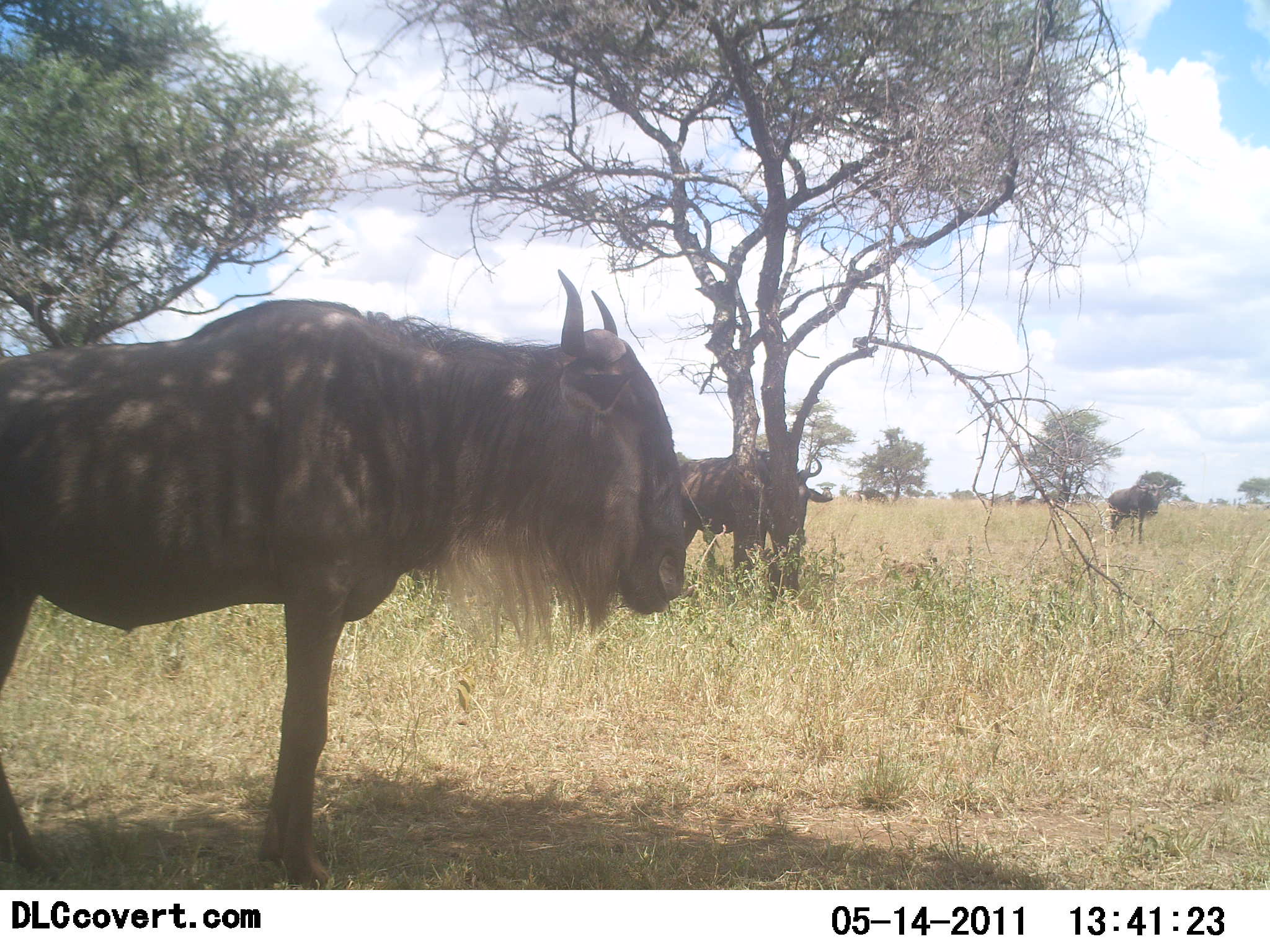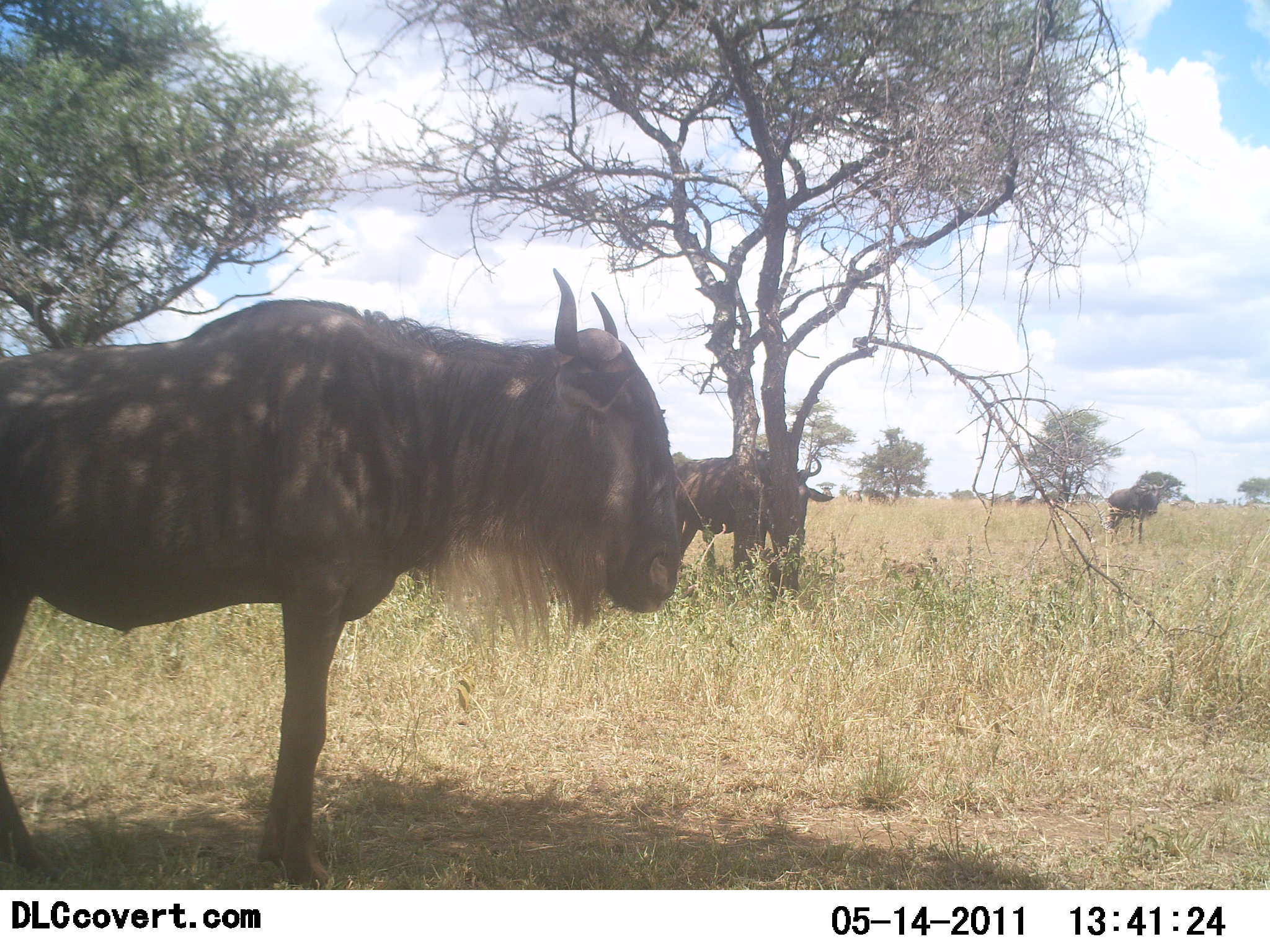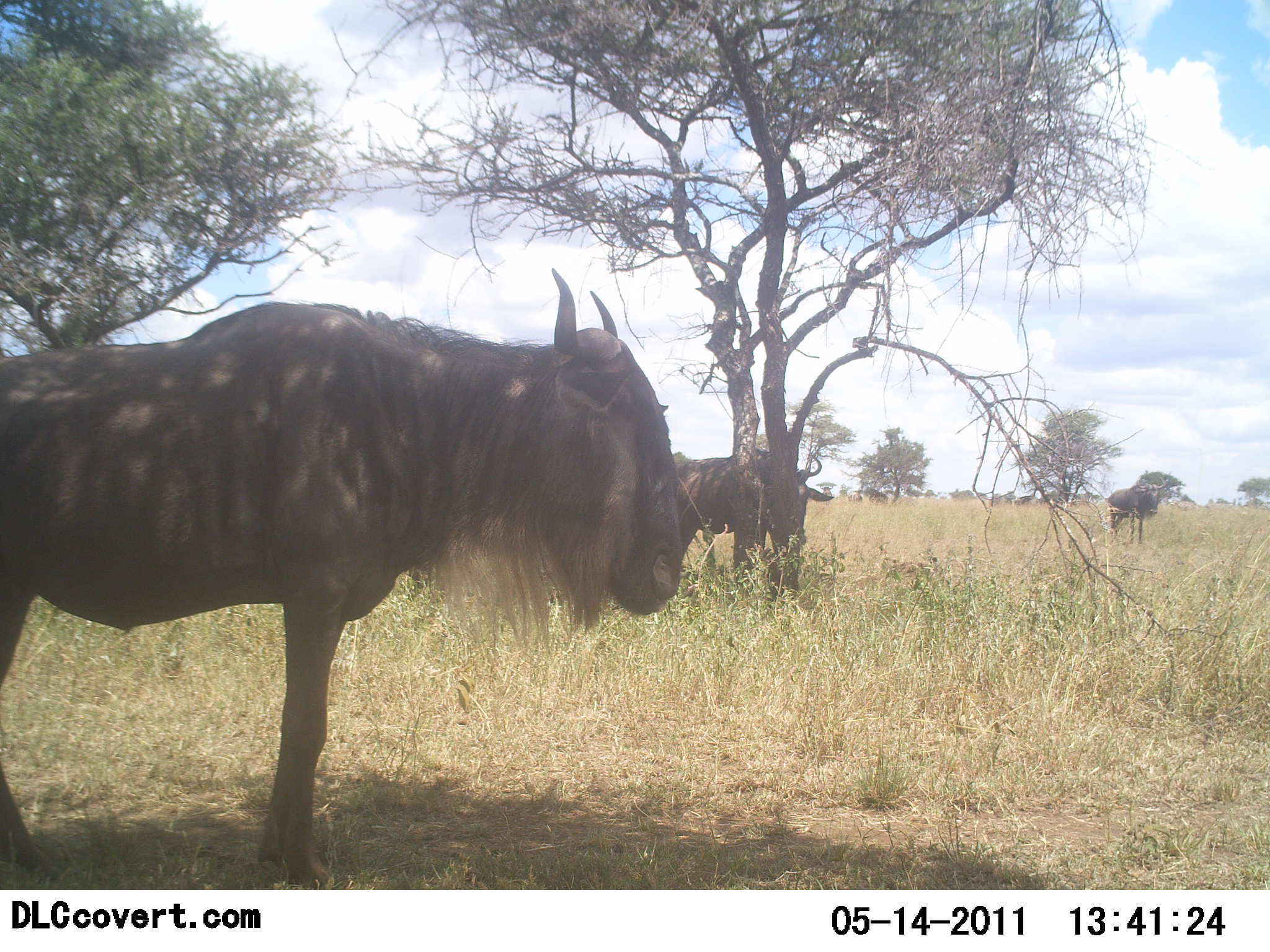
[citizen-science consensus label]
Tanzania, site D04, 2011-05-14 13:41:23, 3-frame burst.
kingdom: Animalia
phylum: Chordata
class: Mammalia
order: Artiodactyla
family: Bovidae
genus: Connochaetes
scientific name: Connochaetes taurinus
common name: blue wildebeest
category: wildebeest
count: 11-50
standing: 90%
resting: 0%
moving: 0%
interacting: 0%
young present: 0%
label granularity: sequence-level